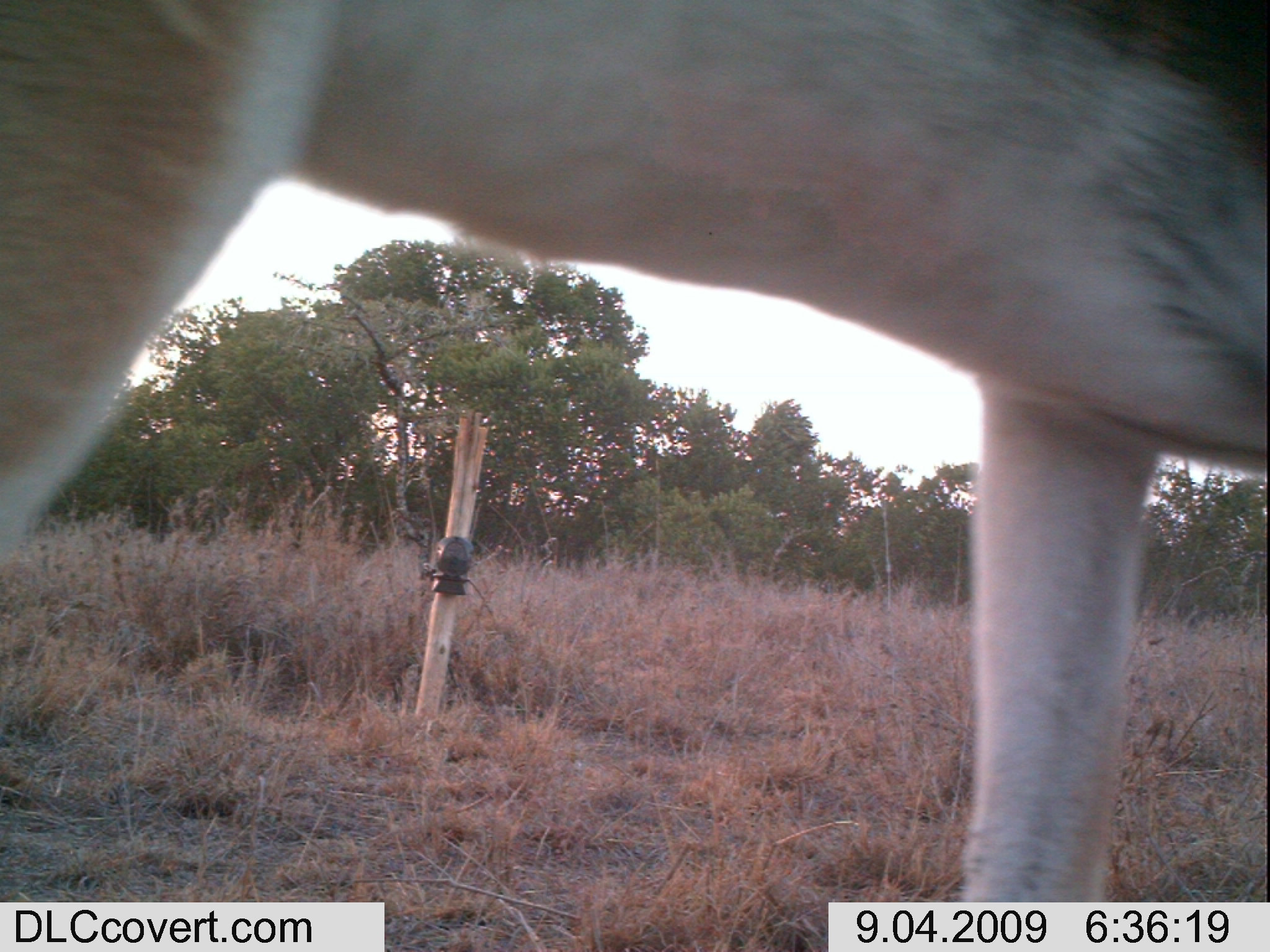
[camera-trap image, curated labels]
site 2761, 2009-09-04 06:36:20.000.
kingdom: Animalia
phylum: Chordata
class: Mammalia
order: Artiodactyla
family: Bovidae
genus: Nanger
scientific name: Nanger granti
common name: grant's gazelle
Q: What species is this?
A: Nanger granti (grant's gazelle).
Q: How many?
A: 1.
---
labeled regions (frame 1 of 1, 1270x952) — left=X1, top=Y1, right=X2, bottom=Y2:
nanger granti: left=0, top=0, right=1270, bottom=900